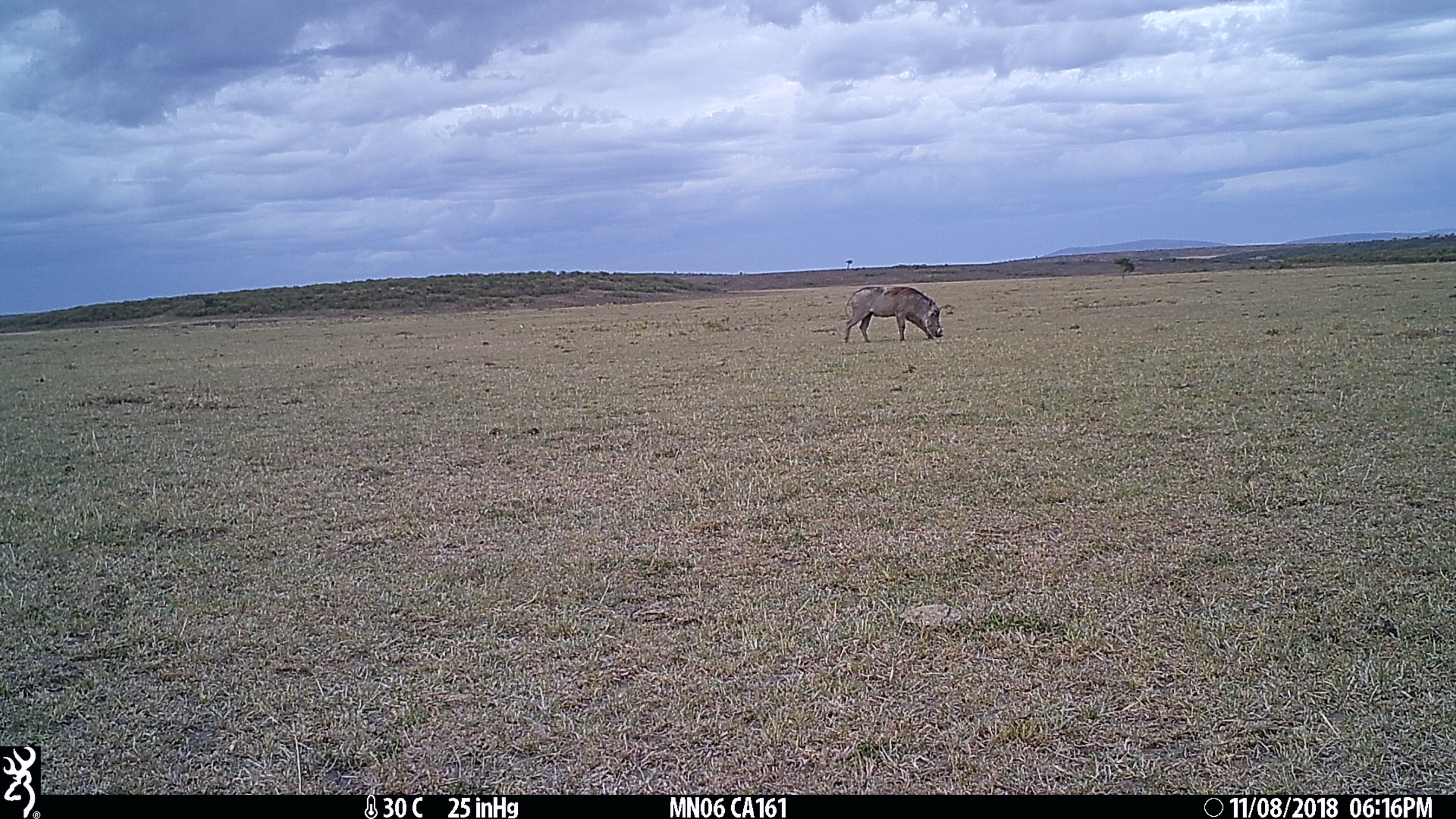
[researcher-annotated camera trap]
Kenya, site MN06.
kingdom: Animalia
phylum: Chordata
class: Mammalia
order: Artiodactyla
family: Suidae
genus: Phacochoerus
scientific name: Phacochoerus africanus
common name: common warthog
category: warthog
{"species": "warthog (common warthog) (Phacochoerus africanus)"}